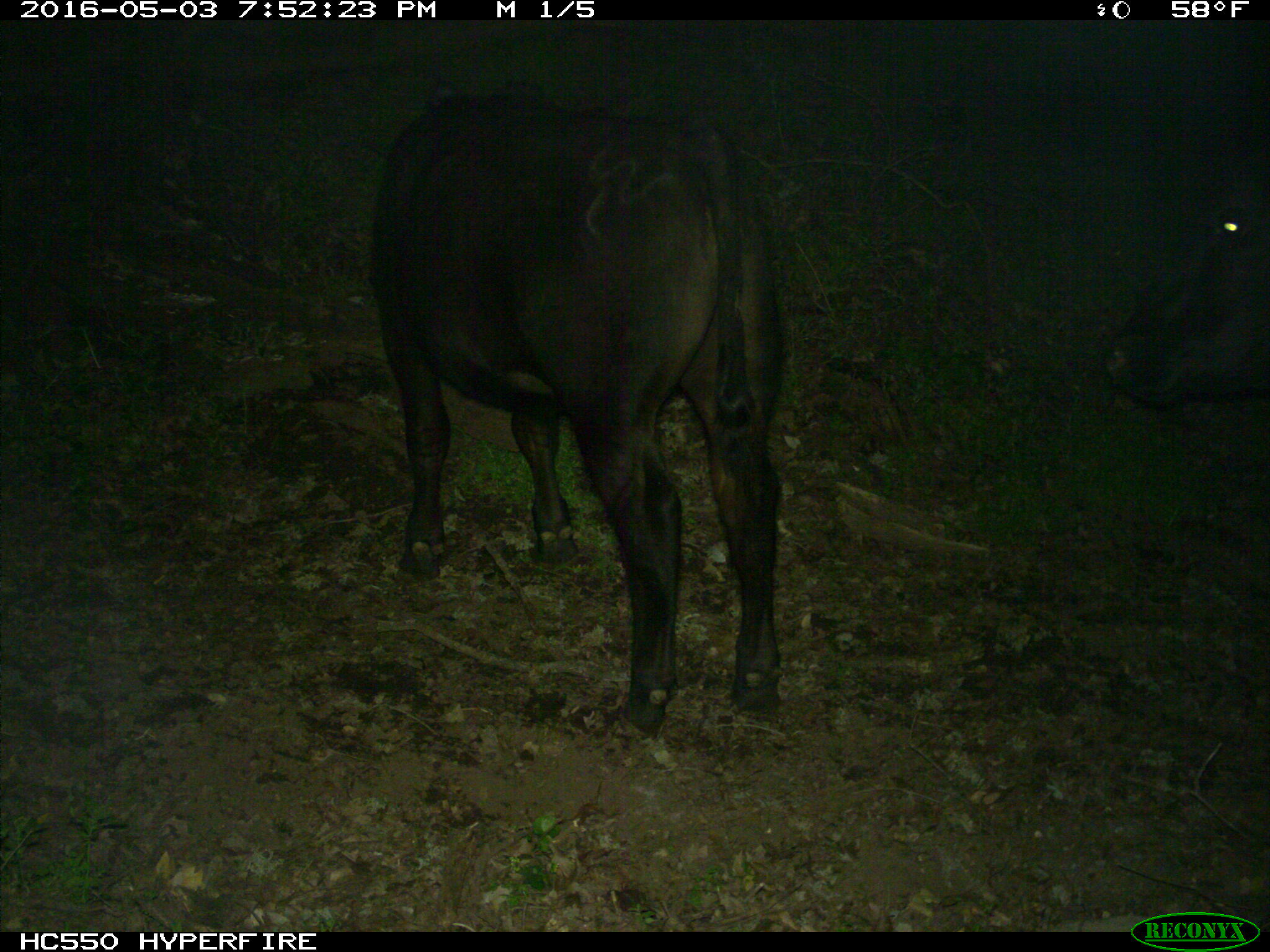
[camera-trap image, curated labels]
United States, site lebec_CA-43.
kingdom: Animalia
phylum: Chordata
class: Mammalia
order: Artiodactyla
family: Bovidae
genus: Bos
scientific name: Bos taurus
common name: domestic cow